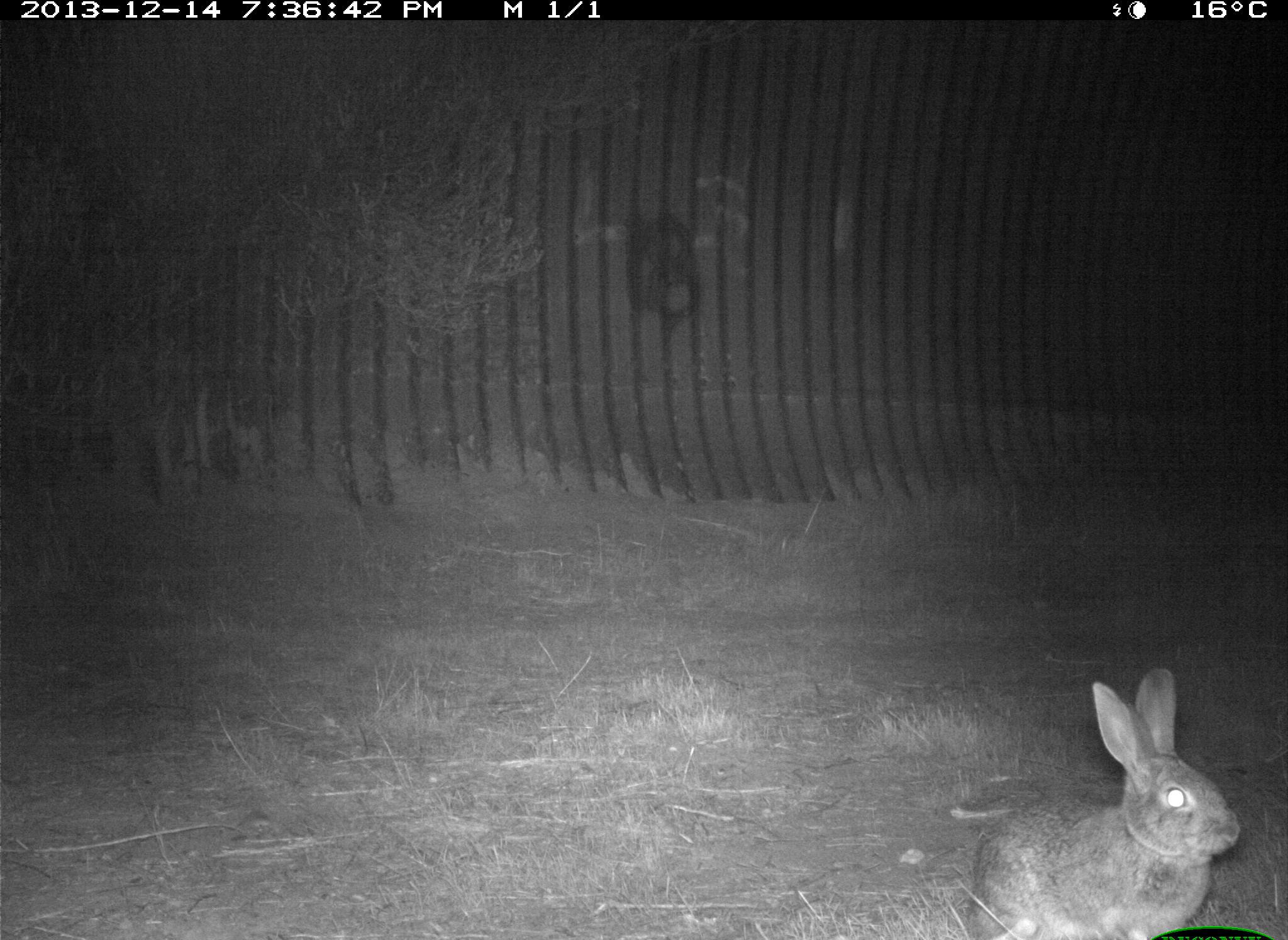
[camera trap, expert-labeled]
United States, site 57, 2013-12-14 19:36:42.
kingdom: Animalia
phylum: Chordata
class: Mammalia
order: Lagomorpha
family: Leporidae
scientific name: Leporidae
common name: rabbits and hares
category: rabbit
Rabbit (rabbits and hares) (Leporidae).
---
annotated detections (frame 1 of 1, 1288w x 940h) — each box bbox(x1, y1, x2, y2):
rabbit: bbox(940, 665, 1248, 939)